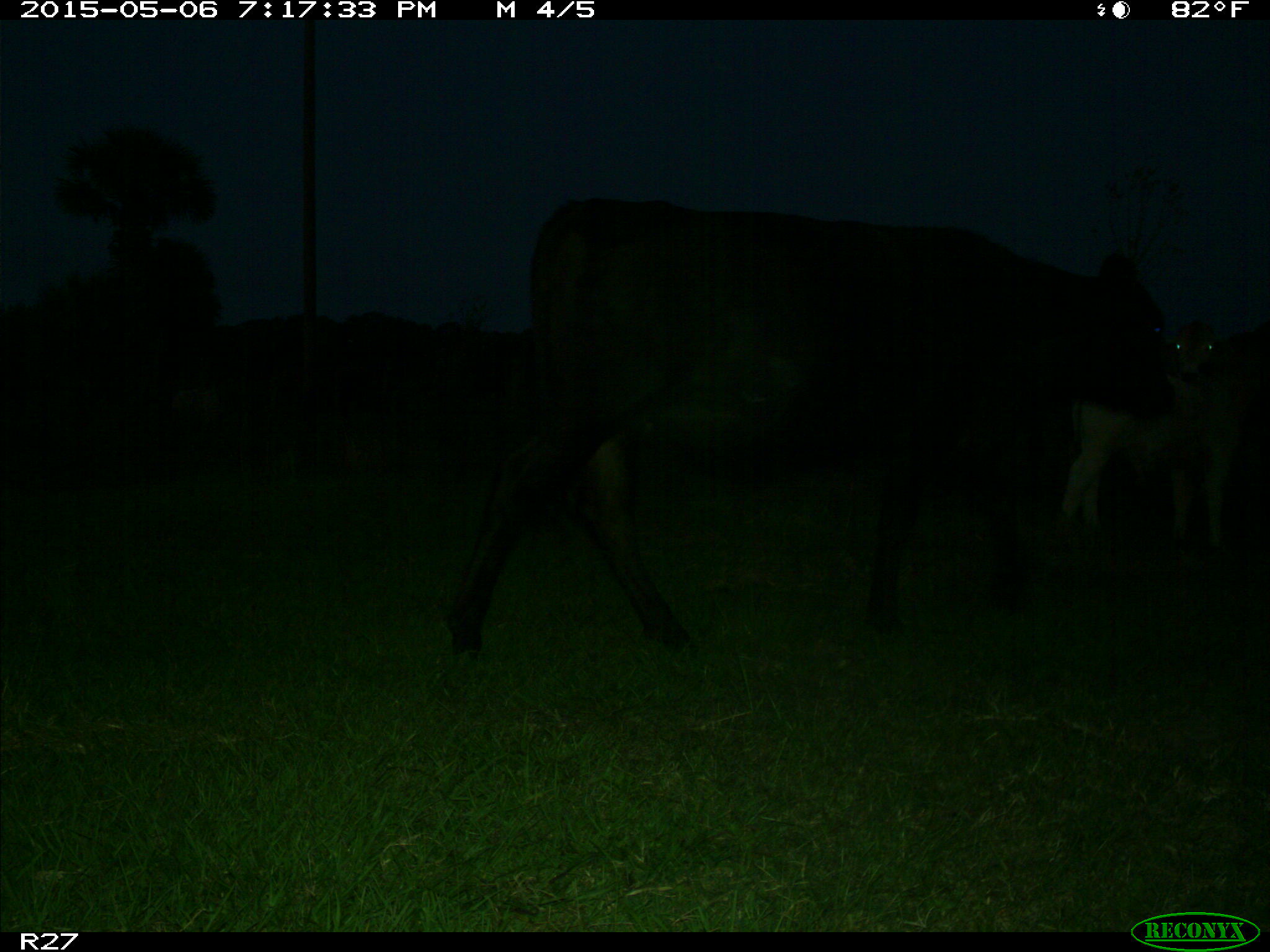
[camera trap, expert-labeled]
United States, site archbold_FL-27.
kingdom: Animalia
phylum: Chordata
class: Mammalia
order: Artiodactyla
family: Bovidae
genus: Bos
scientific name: Bos taurus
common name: domestic cow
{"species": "Bos taurus (domestic cow)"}